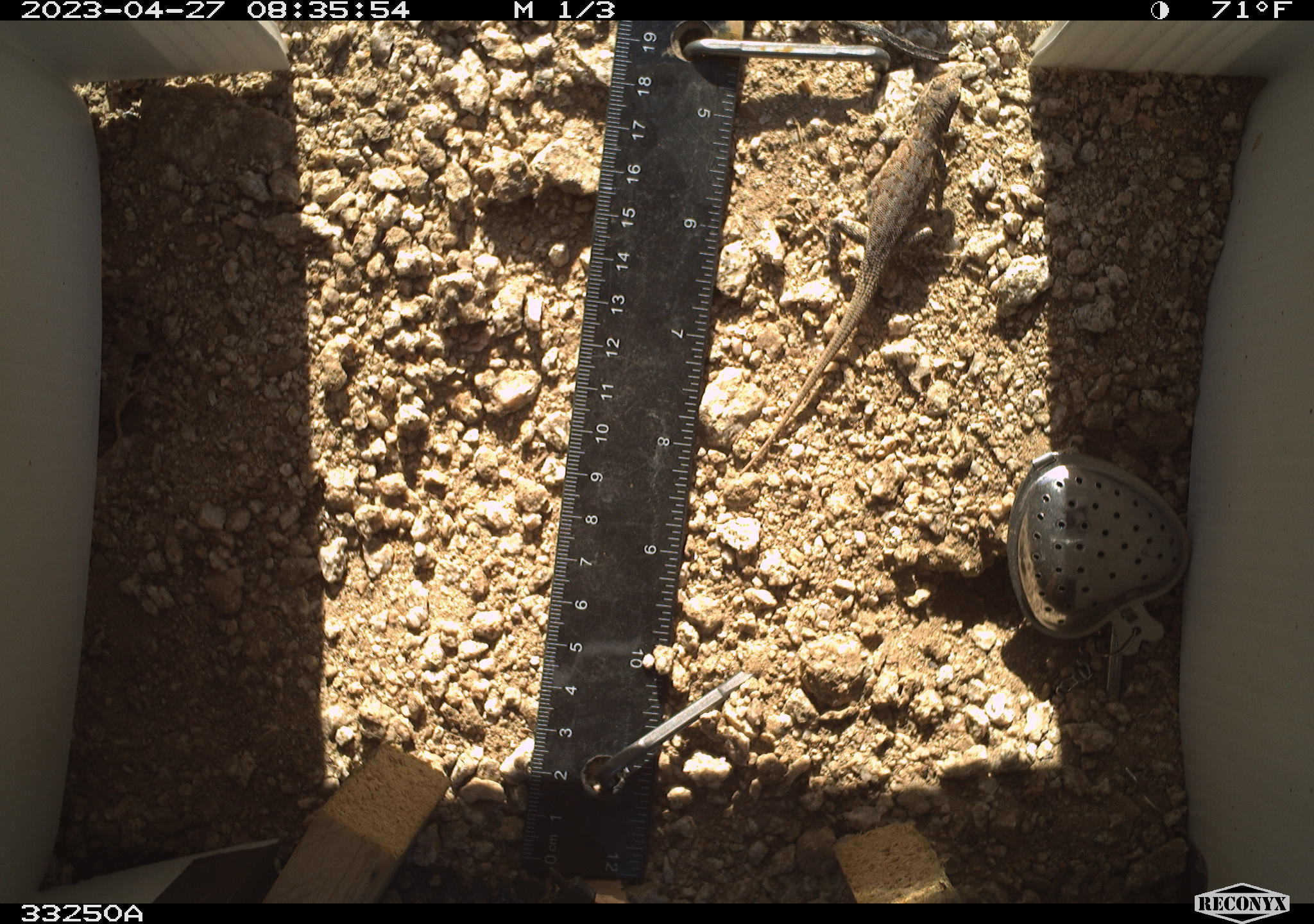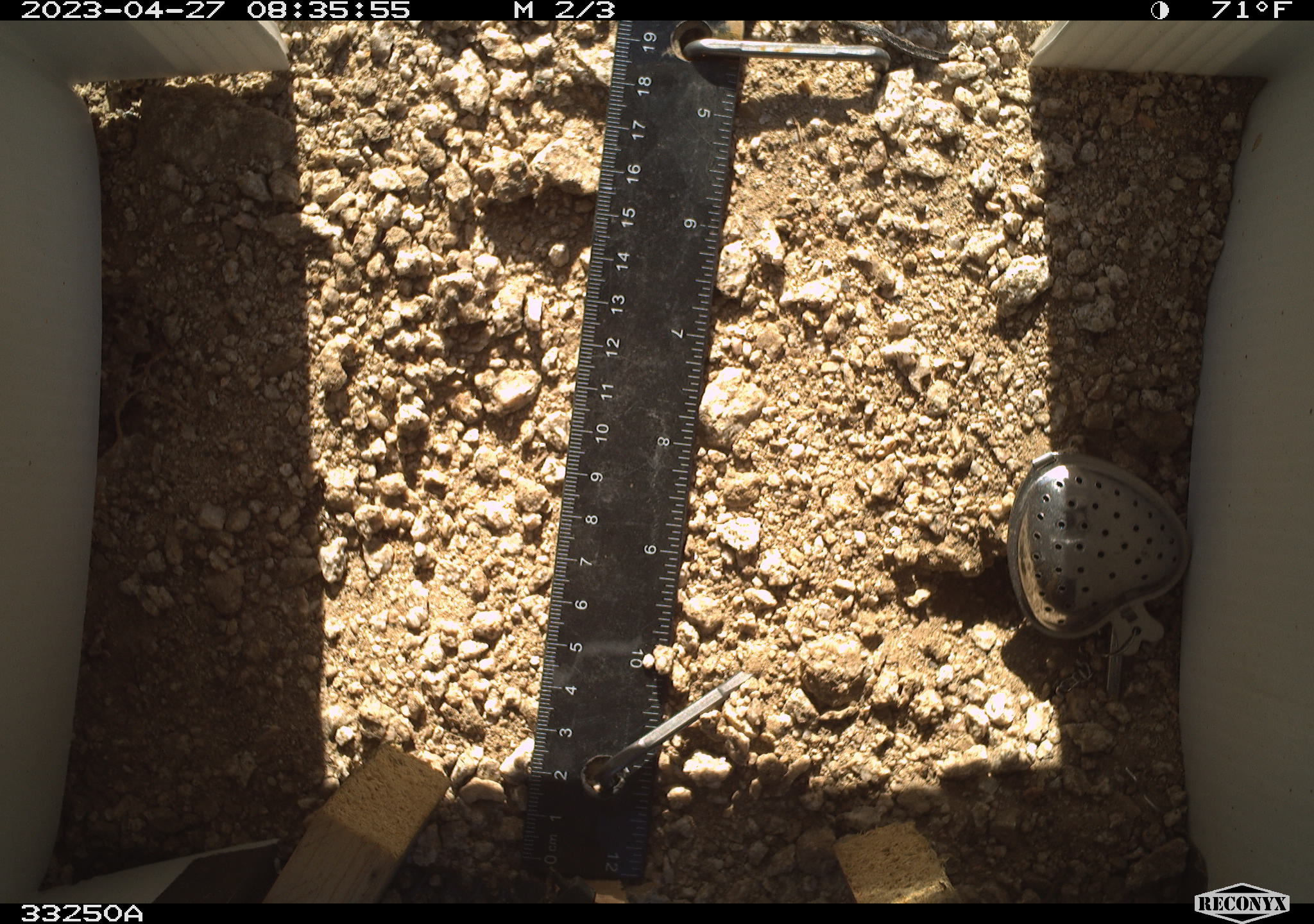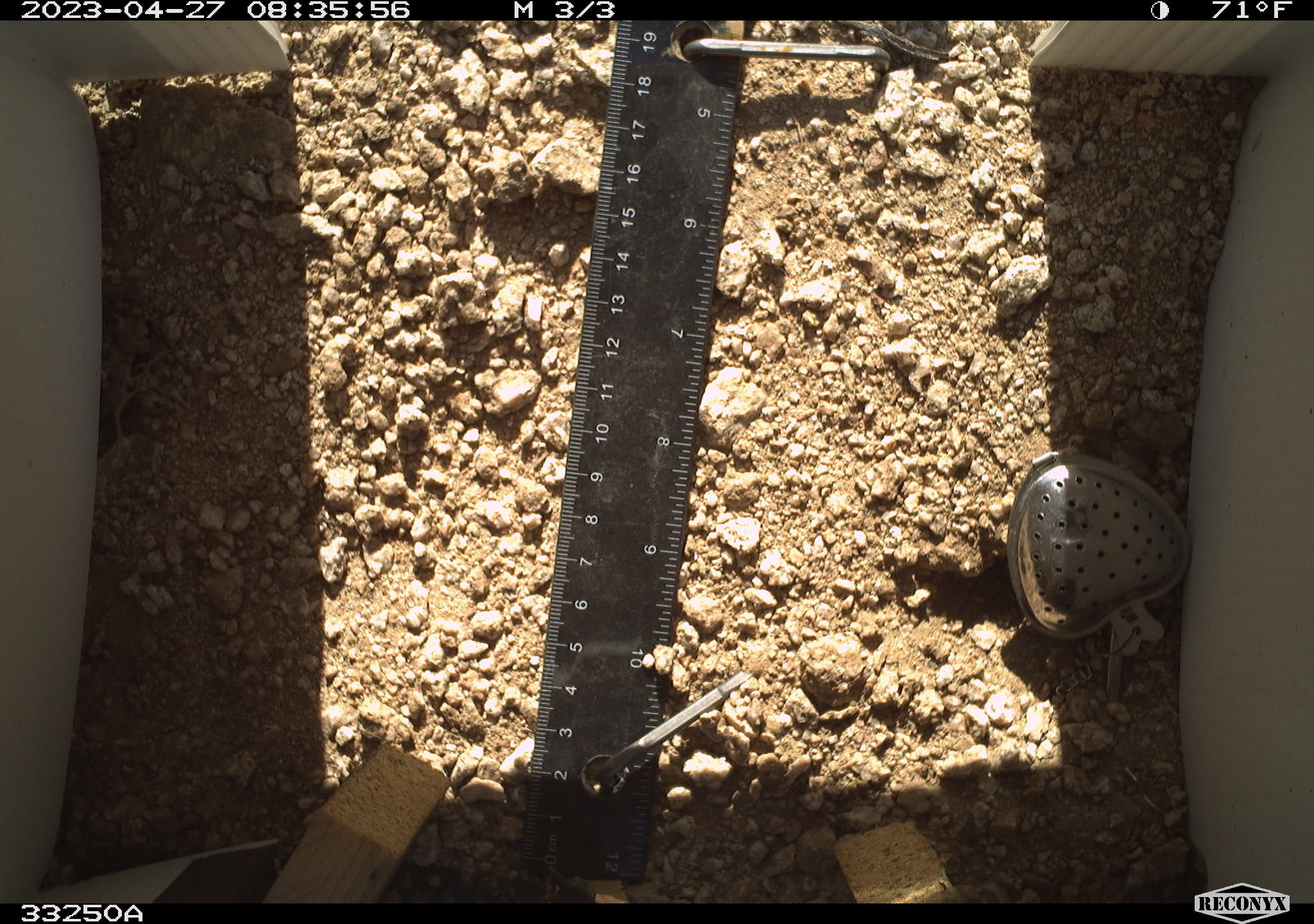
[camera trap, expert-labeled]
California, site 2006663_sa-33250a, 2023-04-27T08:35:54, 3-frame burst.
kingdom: Animalia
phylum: Chordata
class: Reptilia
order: Squamata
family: Phrynosomatidae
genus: Sceloporus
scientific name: Sceloporus graciosus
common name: common sagebrush lizard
Common sagebrush lizard (Sceloporus graciosus).